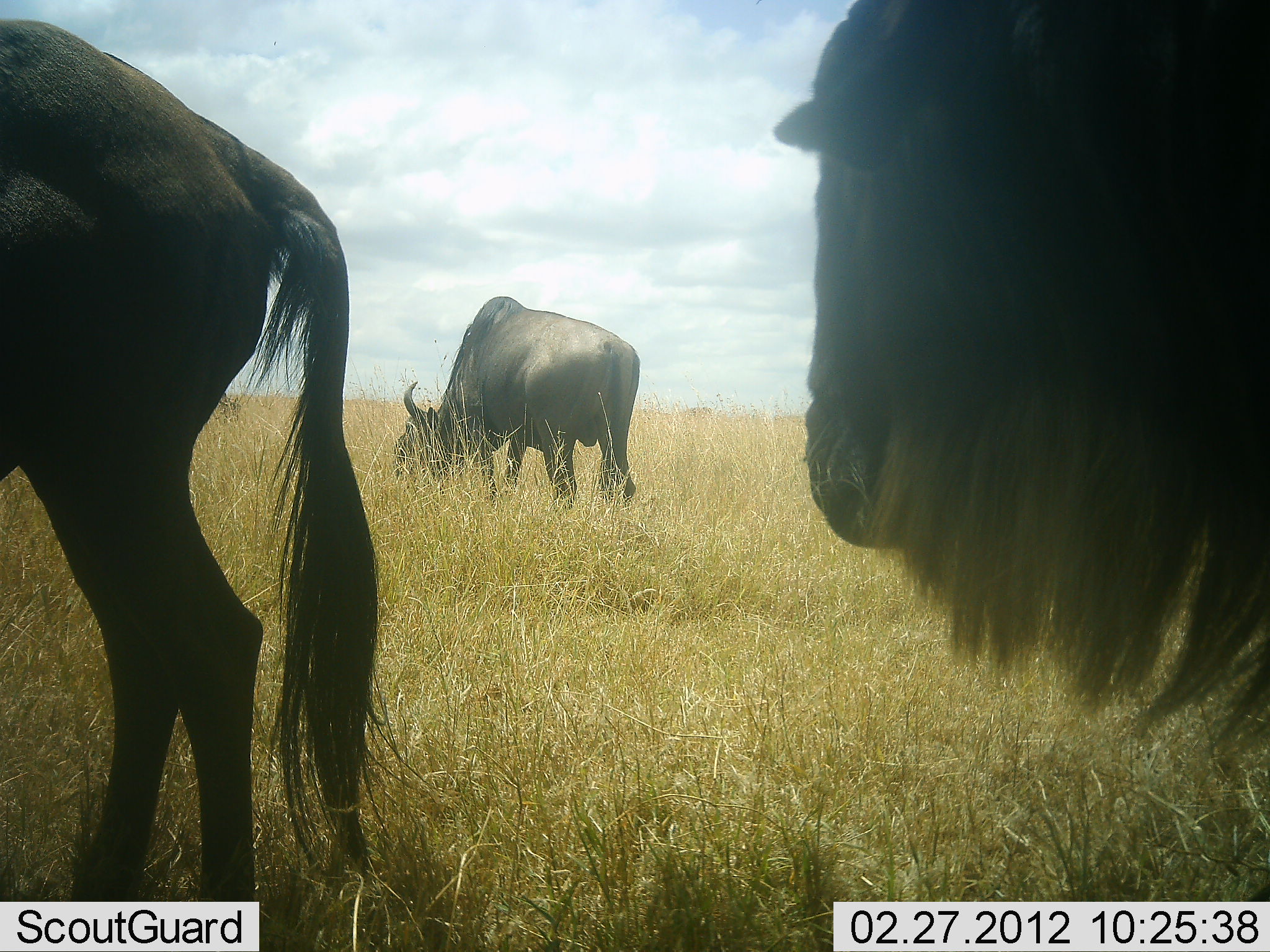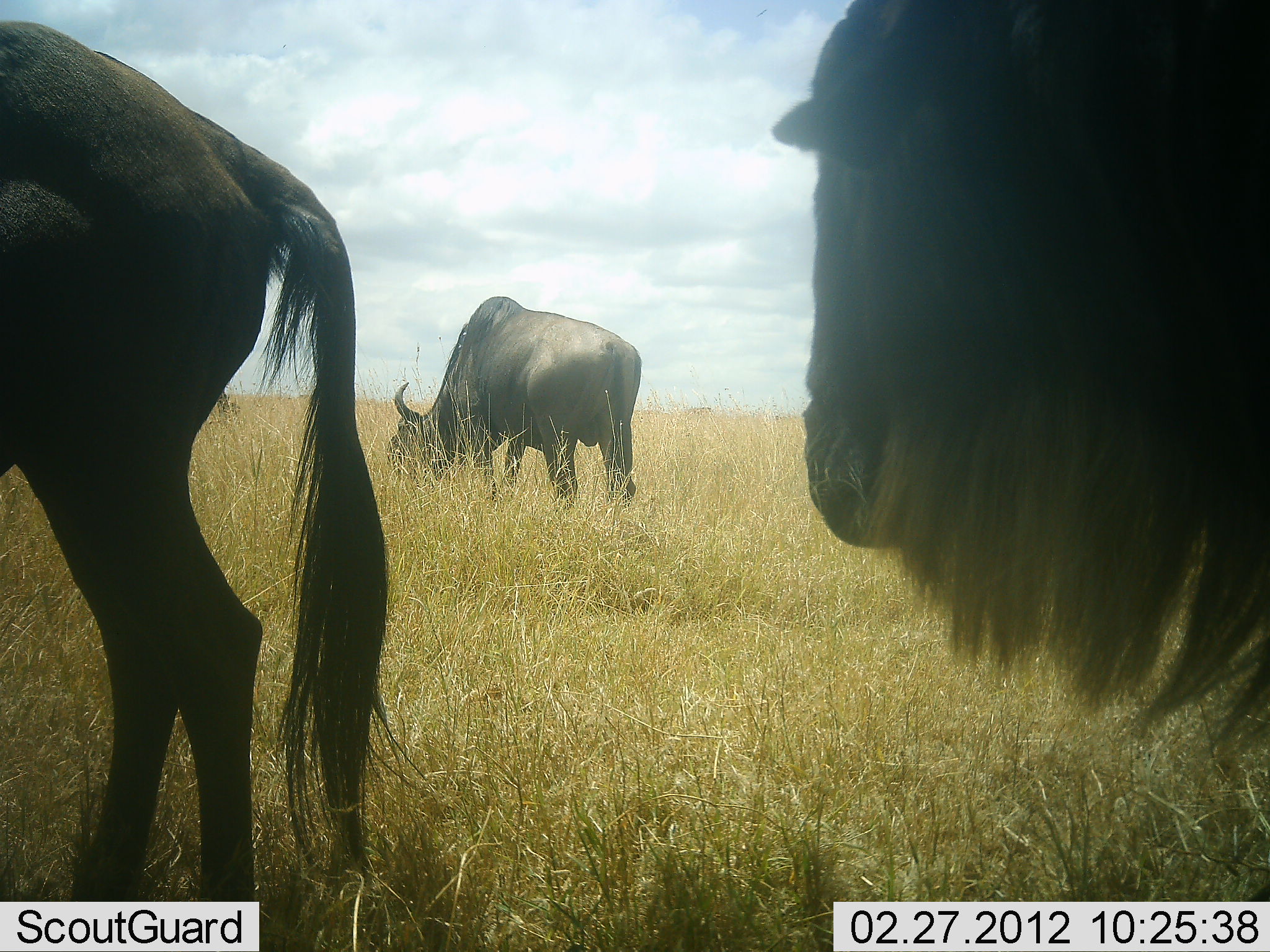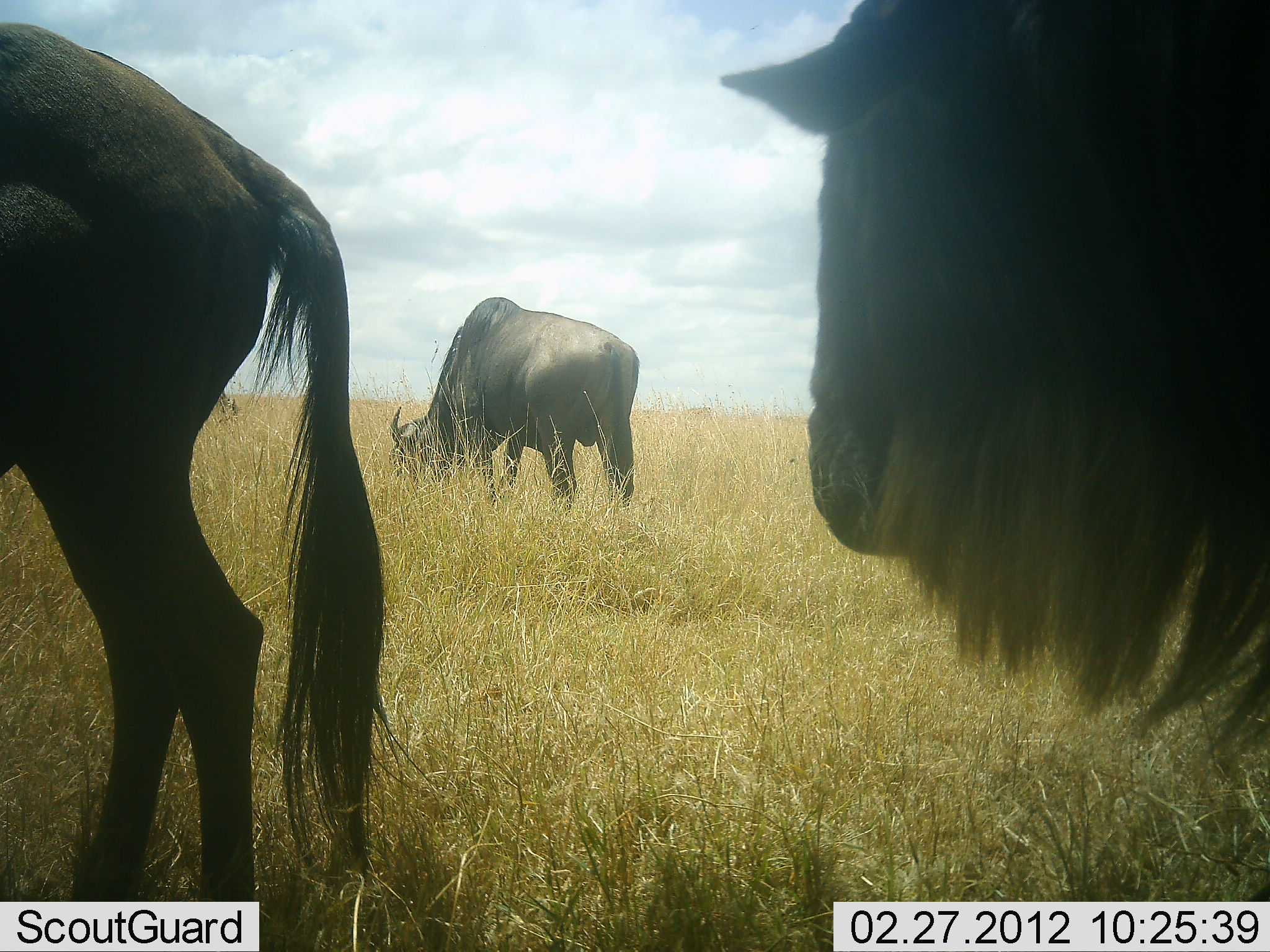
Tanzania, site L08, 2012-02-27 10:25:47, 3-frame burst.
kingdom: Animalia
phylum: Chordata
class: Mammalia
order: Artiodactyla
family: Bovidae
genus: Connochaetes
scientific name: Connochaetes taurinus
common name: blue wildebeest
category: wildebeest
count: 3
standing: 85%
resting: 5%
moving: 0%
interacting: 0%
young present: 0%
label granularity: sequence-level